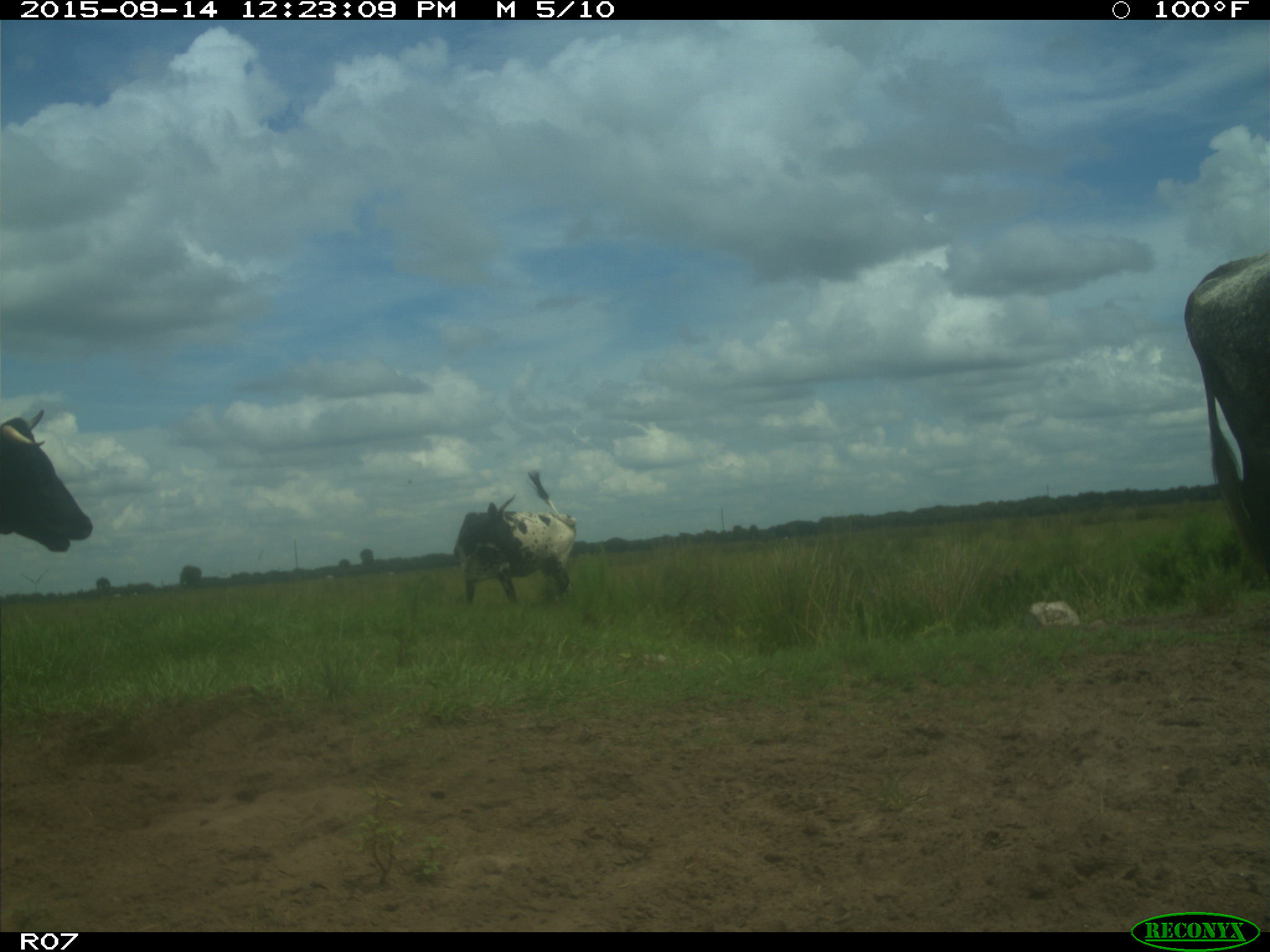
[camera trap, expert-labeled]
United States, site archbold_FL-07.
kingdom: Animalia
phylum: Chordata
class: Mammalia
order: Artiodactyla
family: Bovidae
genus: Bos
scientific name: Bos taurus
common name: domestic cow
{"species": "Bos taurus (domestic cow)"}